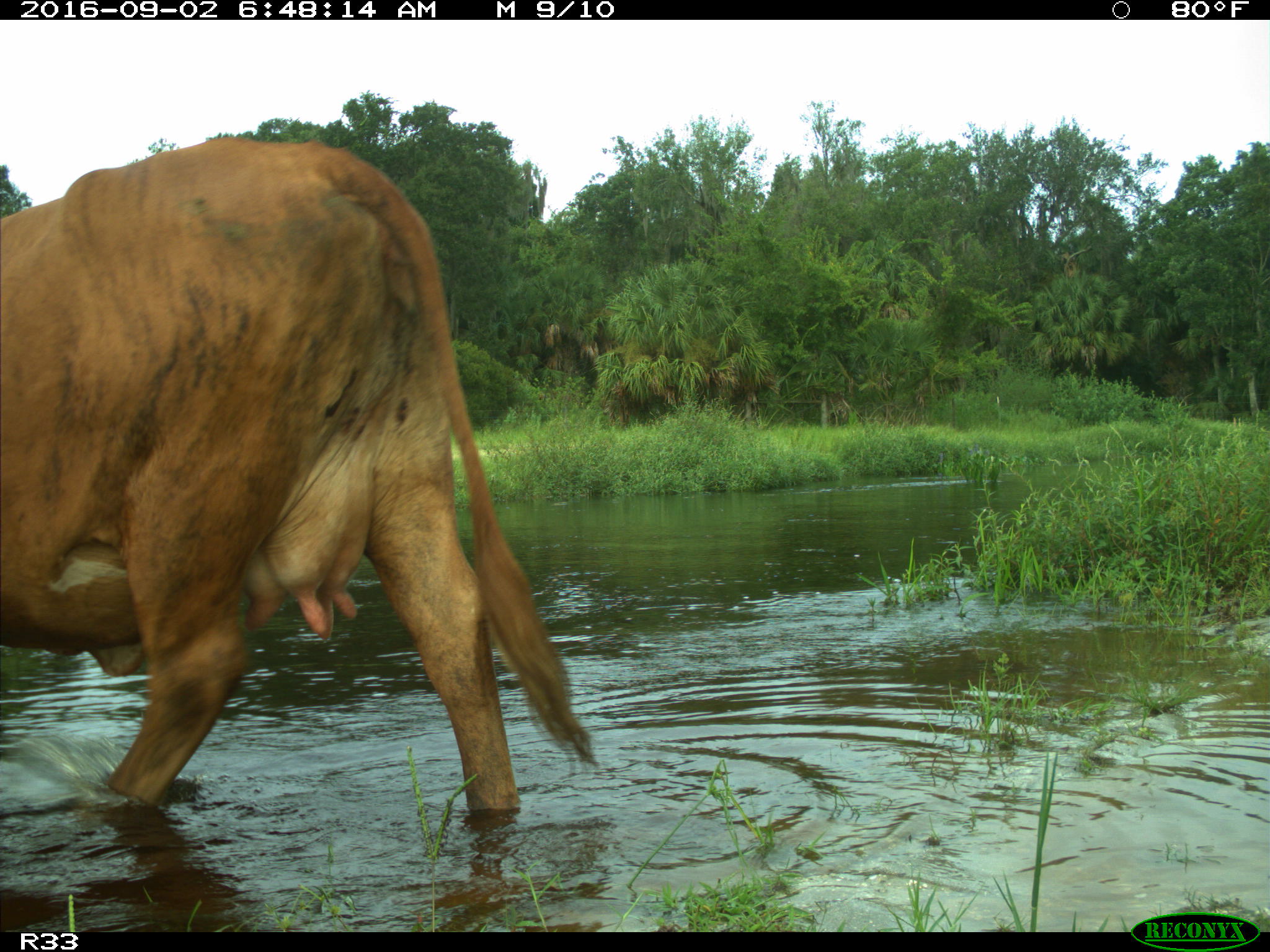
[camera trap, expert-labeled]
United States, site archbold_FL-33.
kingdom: Animalia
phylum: Chordata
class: Mammalia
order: Artiodactyla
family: Bovidae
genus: Bos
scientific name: Bos taurus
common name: domestic cow